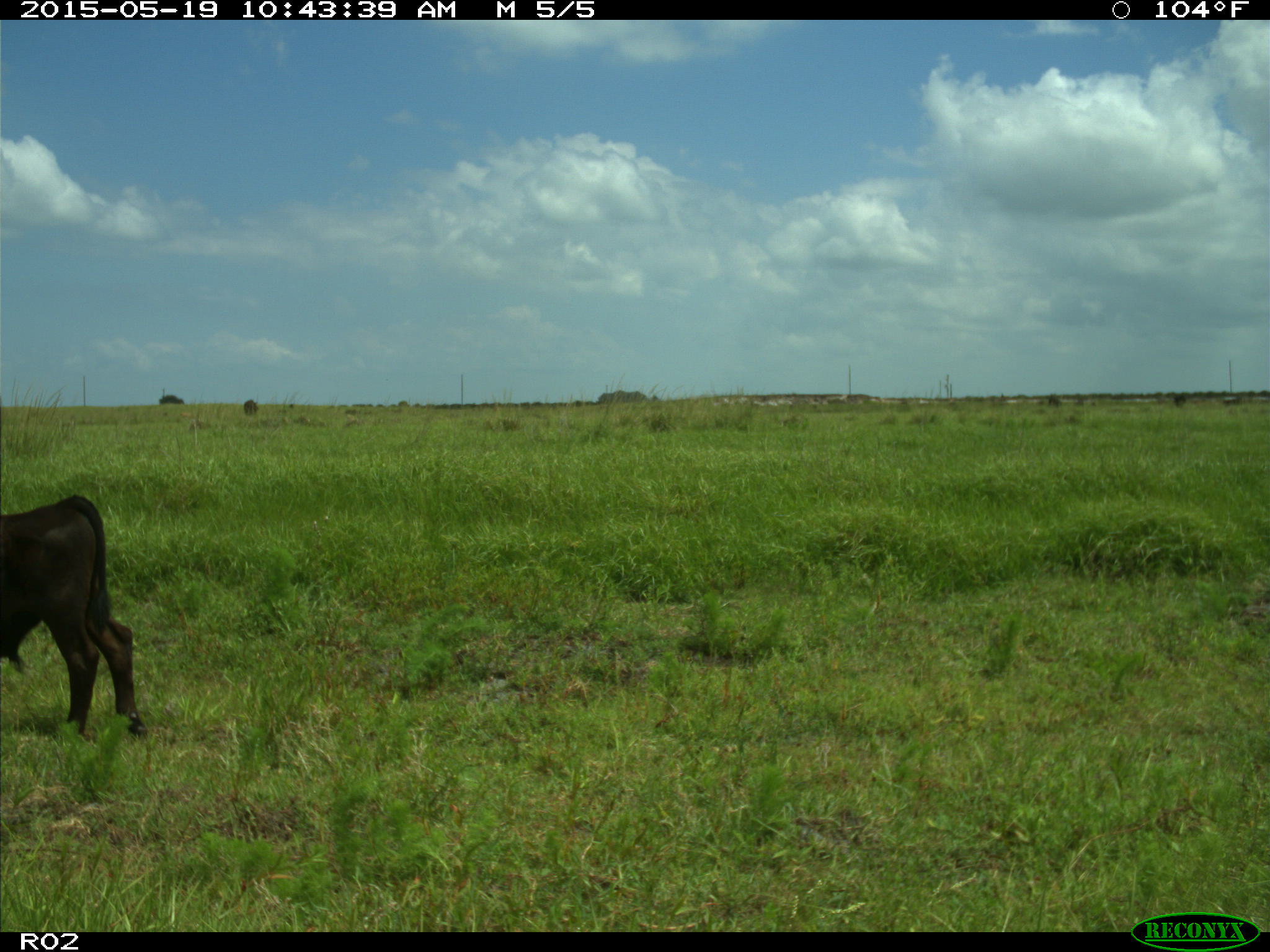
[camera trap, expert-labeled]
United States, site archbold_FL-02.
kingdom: Animalia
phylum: Chordata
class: Mammalia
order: Artiodactyla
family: Bovidae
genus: Bos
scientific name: Bos taurus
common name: domestic cow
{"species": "Bos taurus (domestic cow)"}